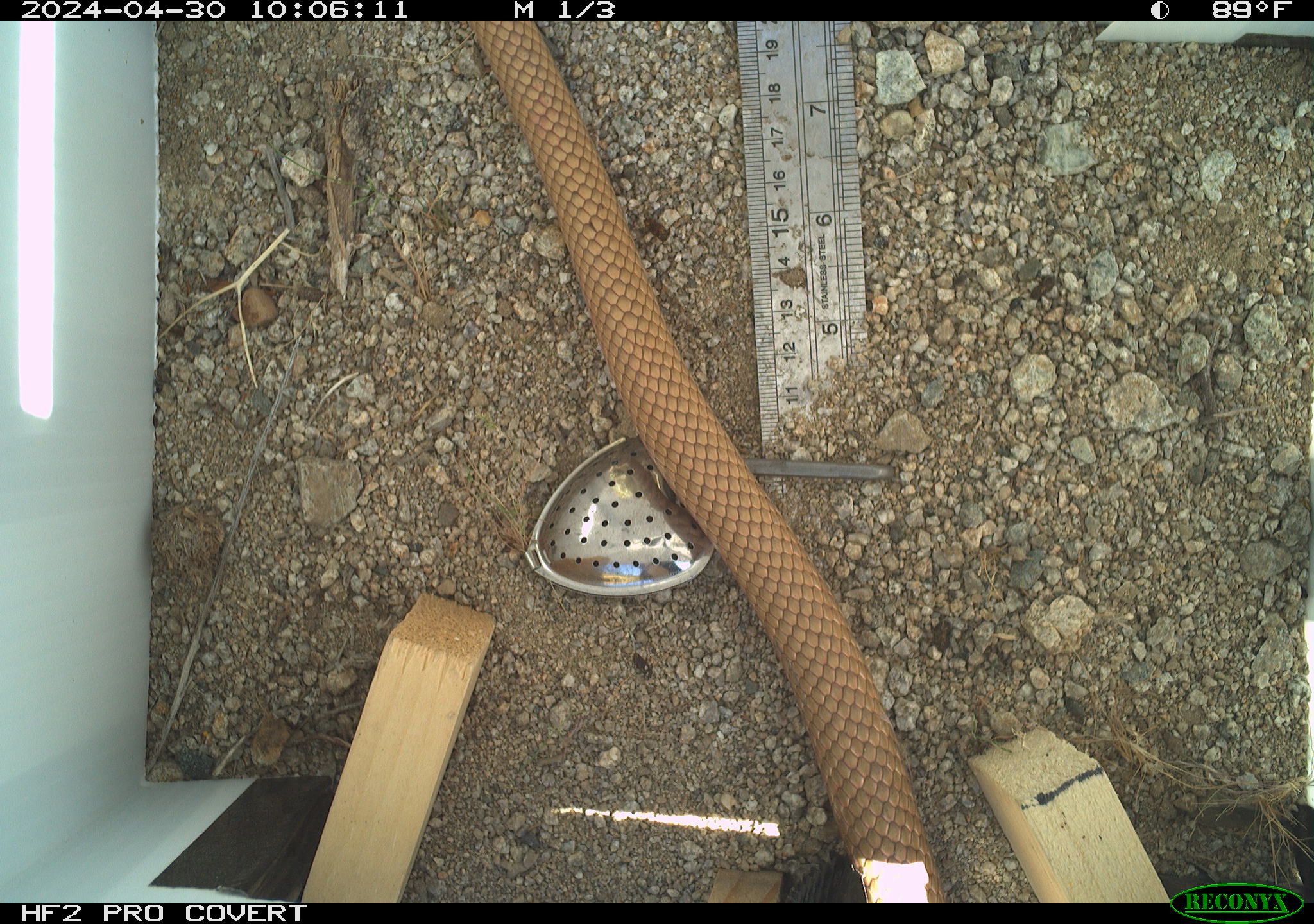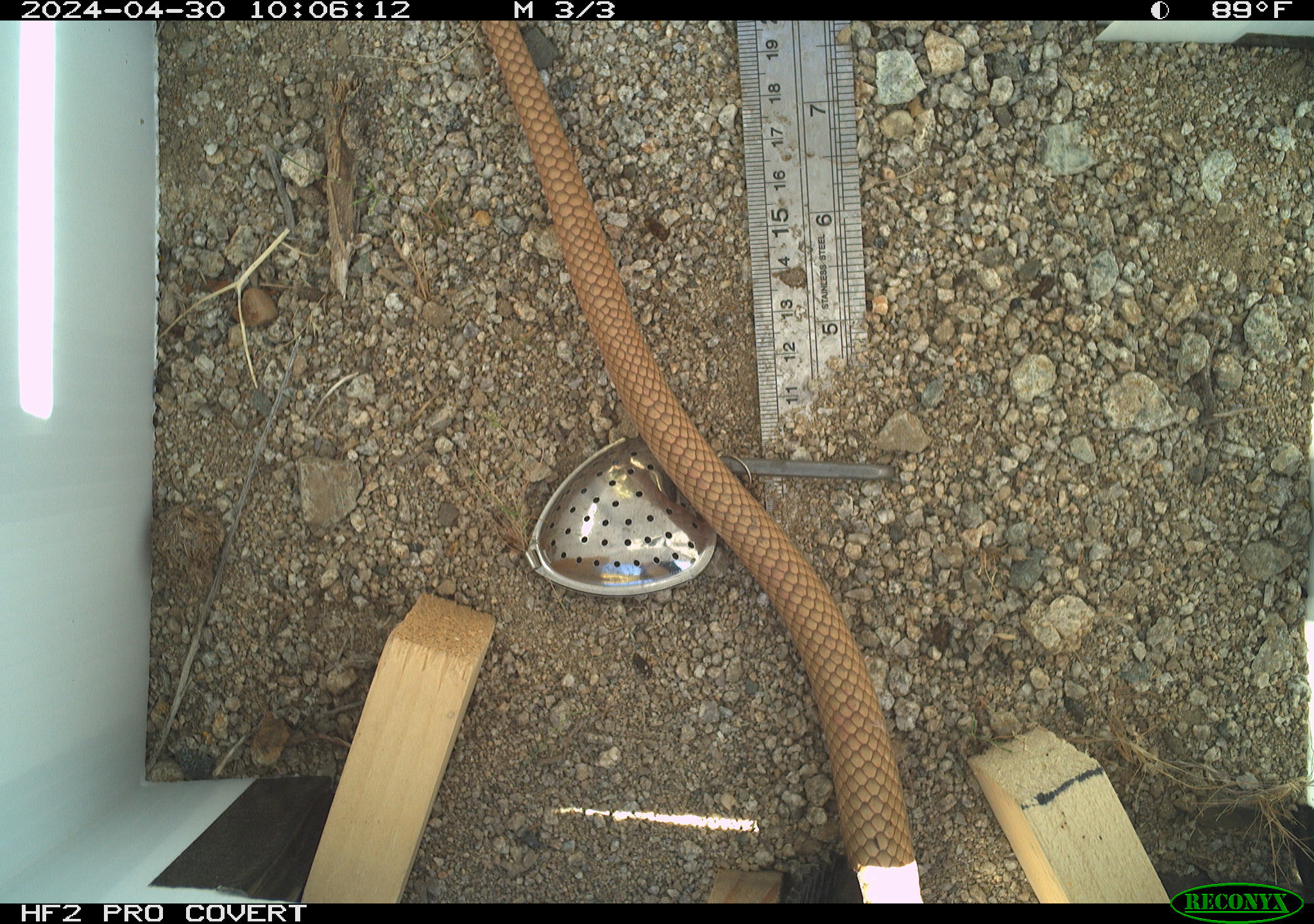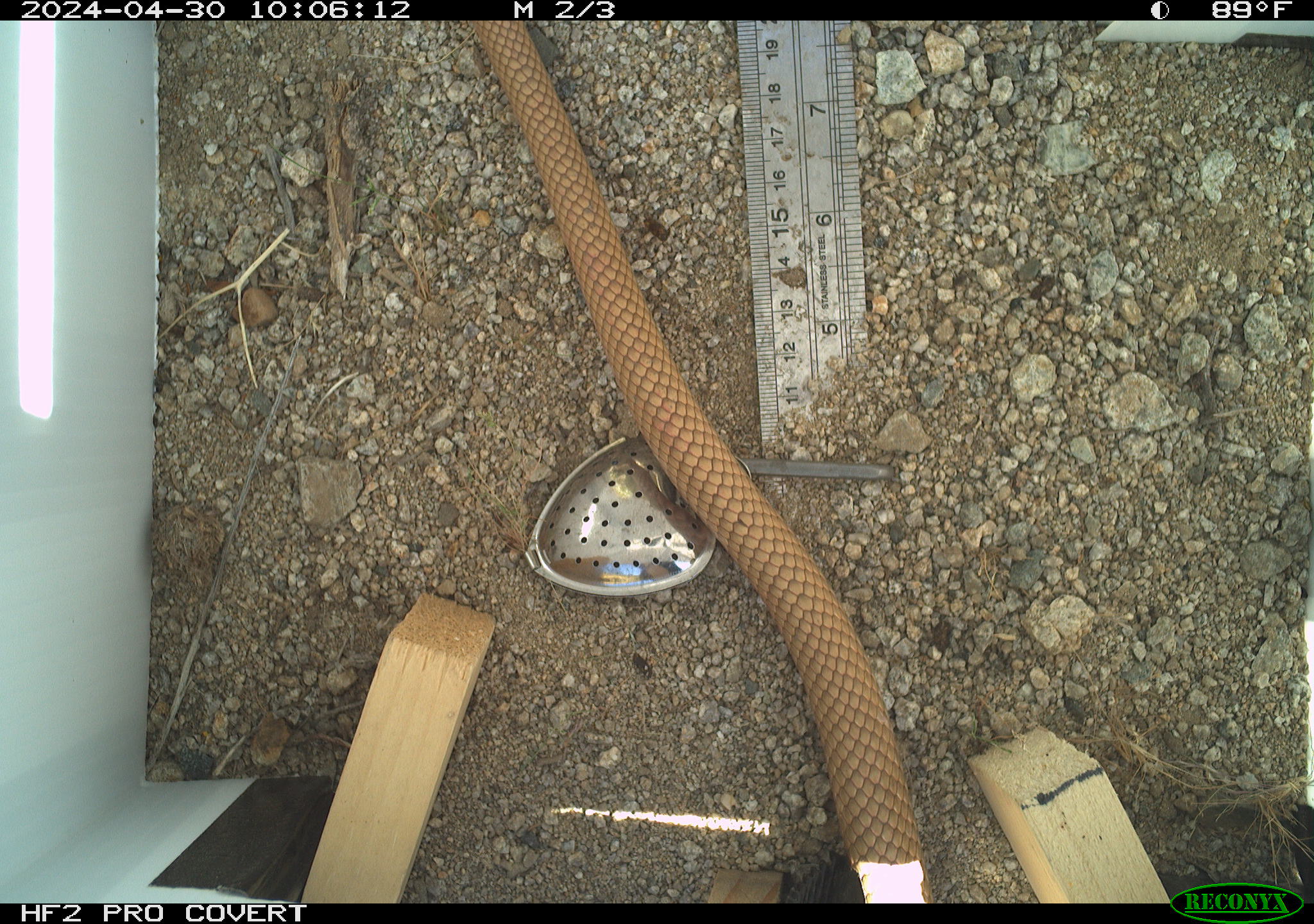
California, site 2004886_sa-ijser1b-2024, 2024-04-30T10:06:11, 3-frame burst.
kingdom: Animalia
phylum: Chordata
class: Reptilia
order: Squamata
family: Colubridae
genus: Masticophis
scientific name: Masticophis flagellum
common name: coachwhip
Coachwhip (Masticophis flagellum).